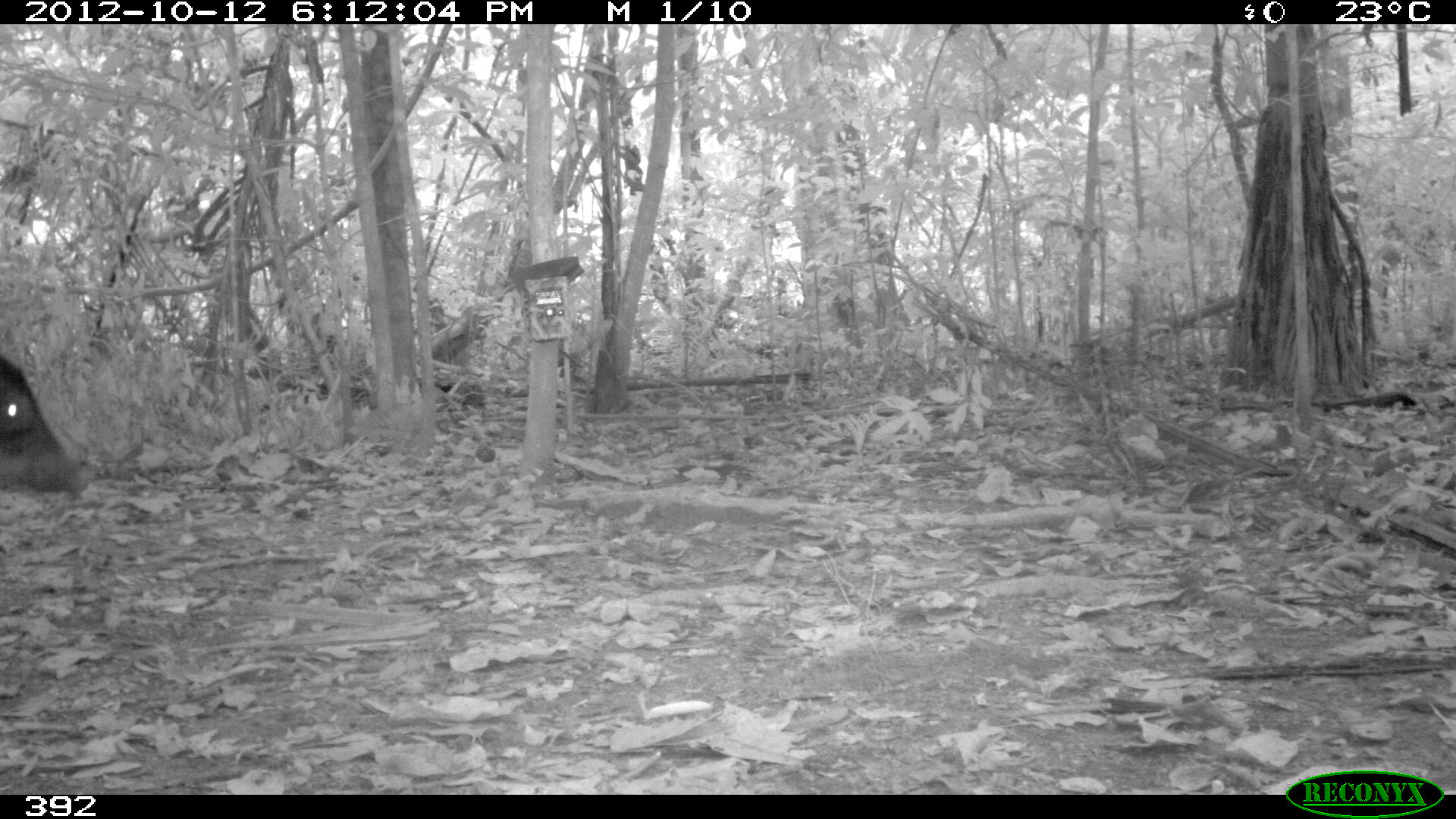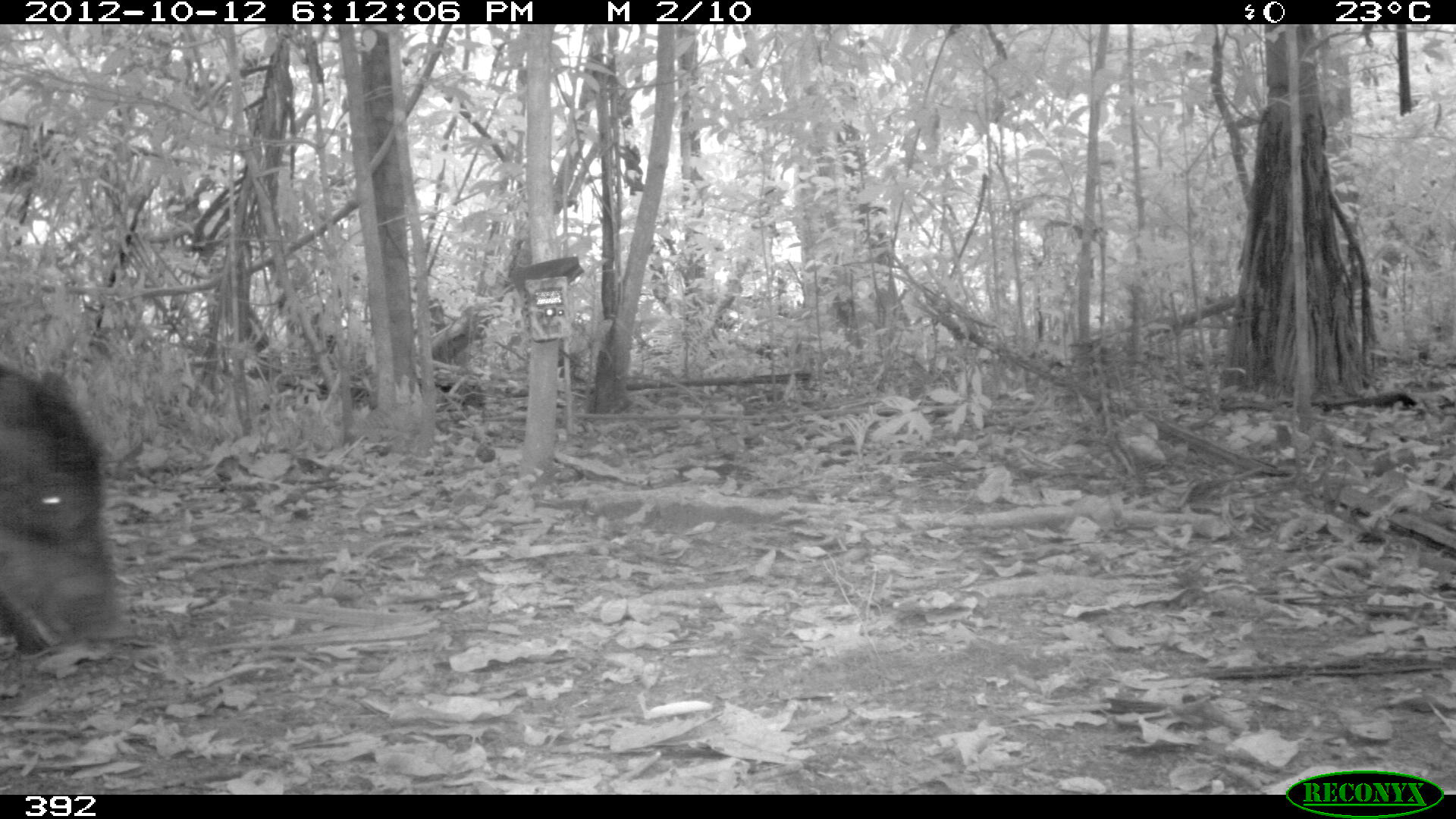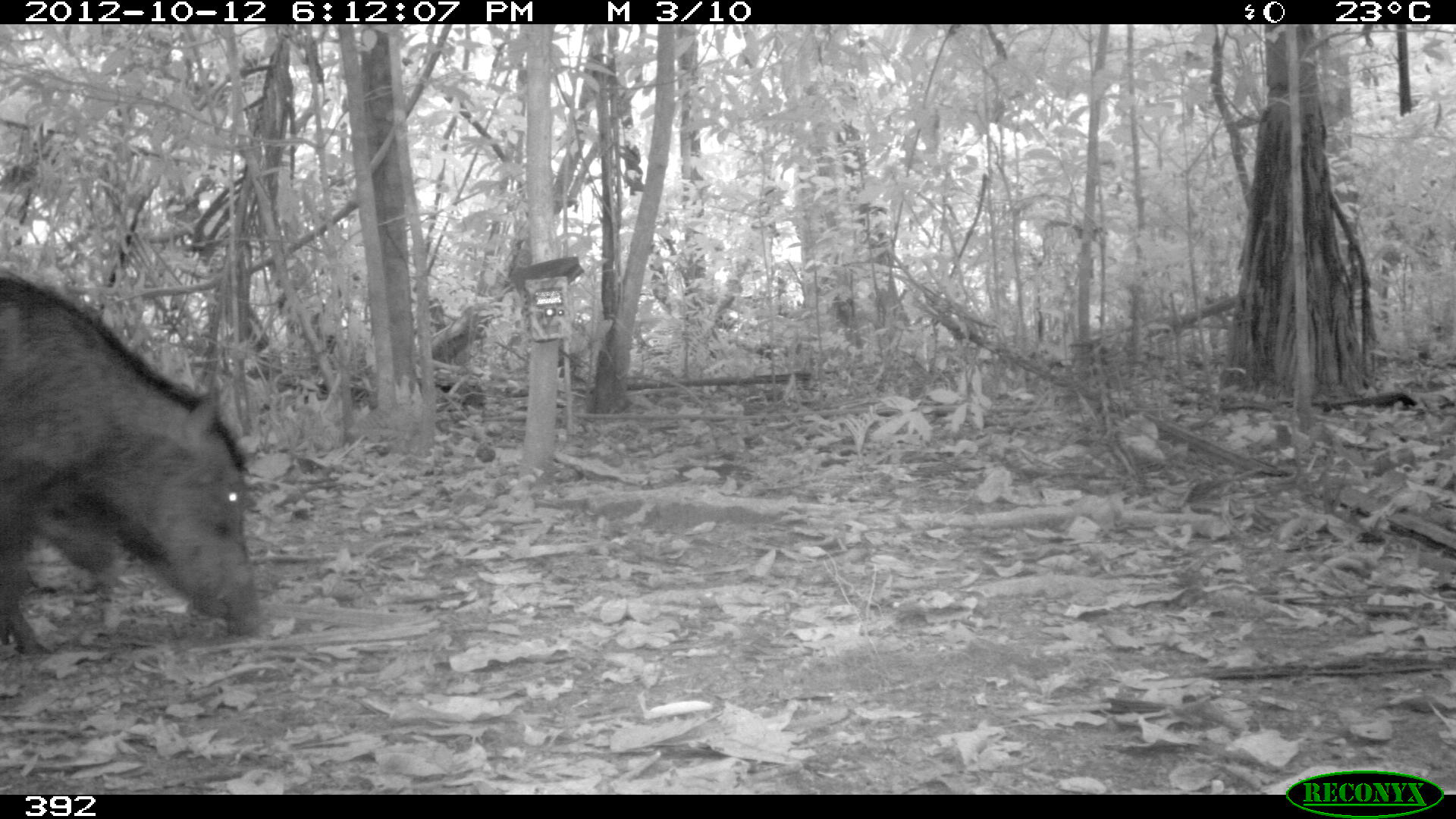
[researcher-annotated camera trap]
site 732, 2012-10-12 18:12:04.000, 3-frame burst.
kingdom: Animalia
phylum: Chordata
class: Mammalia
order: Artiodactyla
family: Tayassuidae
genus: Tayassu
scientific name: Tayassu pecari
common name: white-lipped peccary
Tayassu pecari (white-lipped peccary).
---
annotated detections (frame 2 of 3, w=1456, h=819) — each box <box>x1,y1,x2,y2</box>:
tayassu pecari: <box>0,365,121,655</box>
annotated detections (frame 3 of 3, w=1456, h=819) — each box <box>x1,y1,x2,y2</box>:
tayassu pecari: <box>0,272,266,644</box>; <box>4,471,121,656</box>